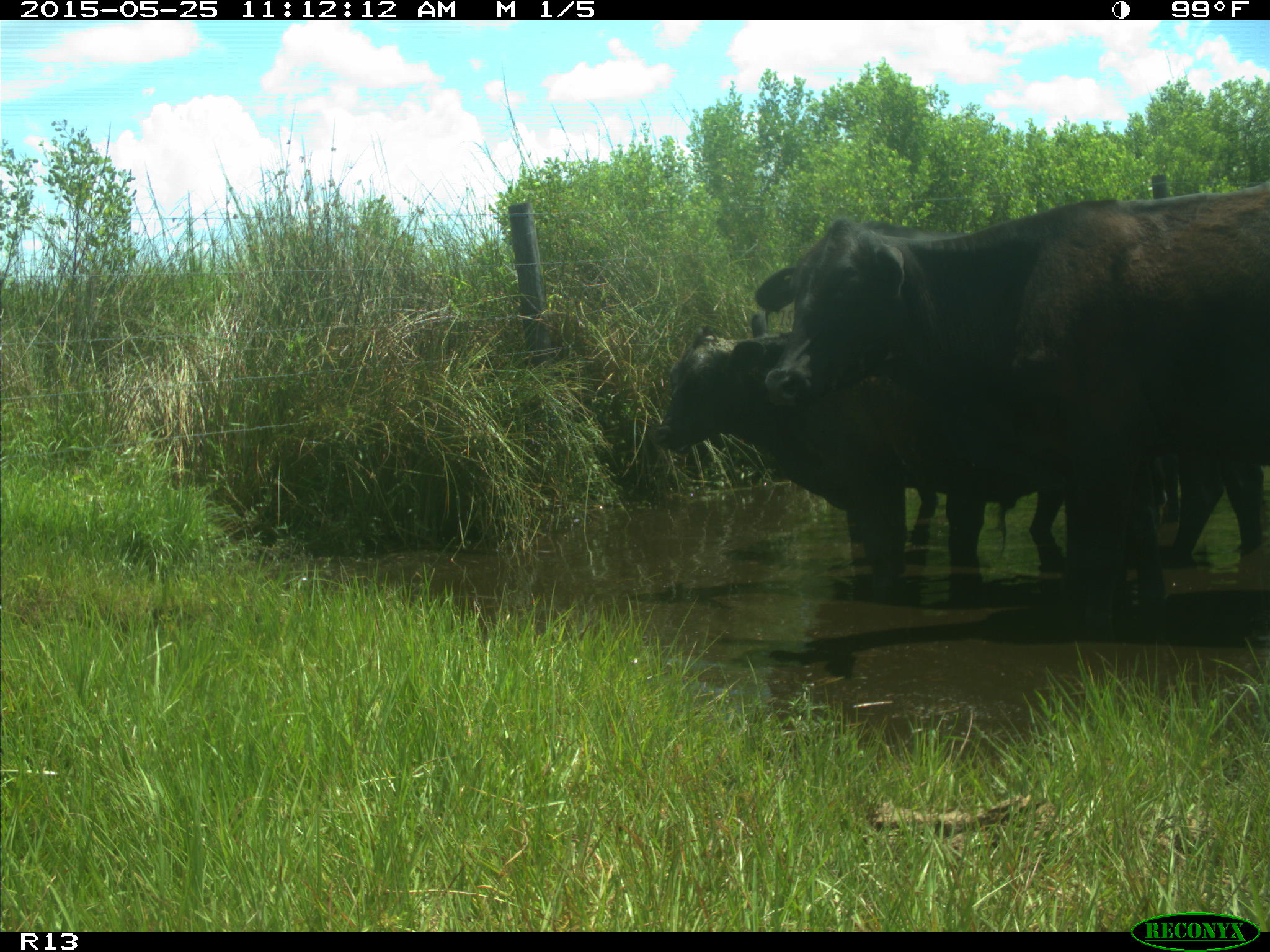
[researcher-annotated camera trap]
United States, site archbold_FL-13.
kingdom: Animalia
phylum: Chordata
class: Mammalia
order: Artiodactyla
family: Bovidae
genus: Bos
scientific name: Bos taurus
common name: domestic cow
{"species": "Bos taurus (domestic cow)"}